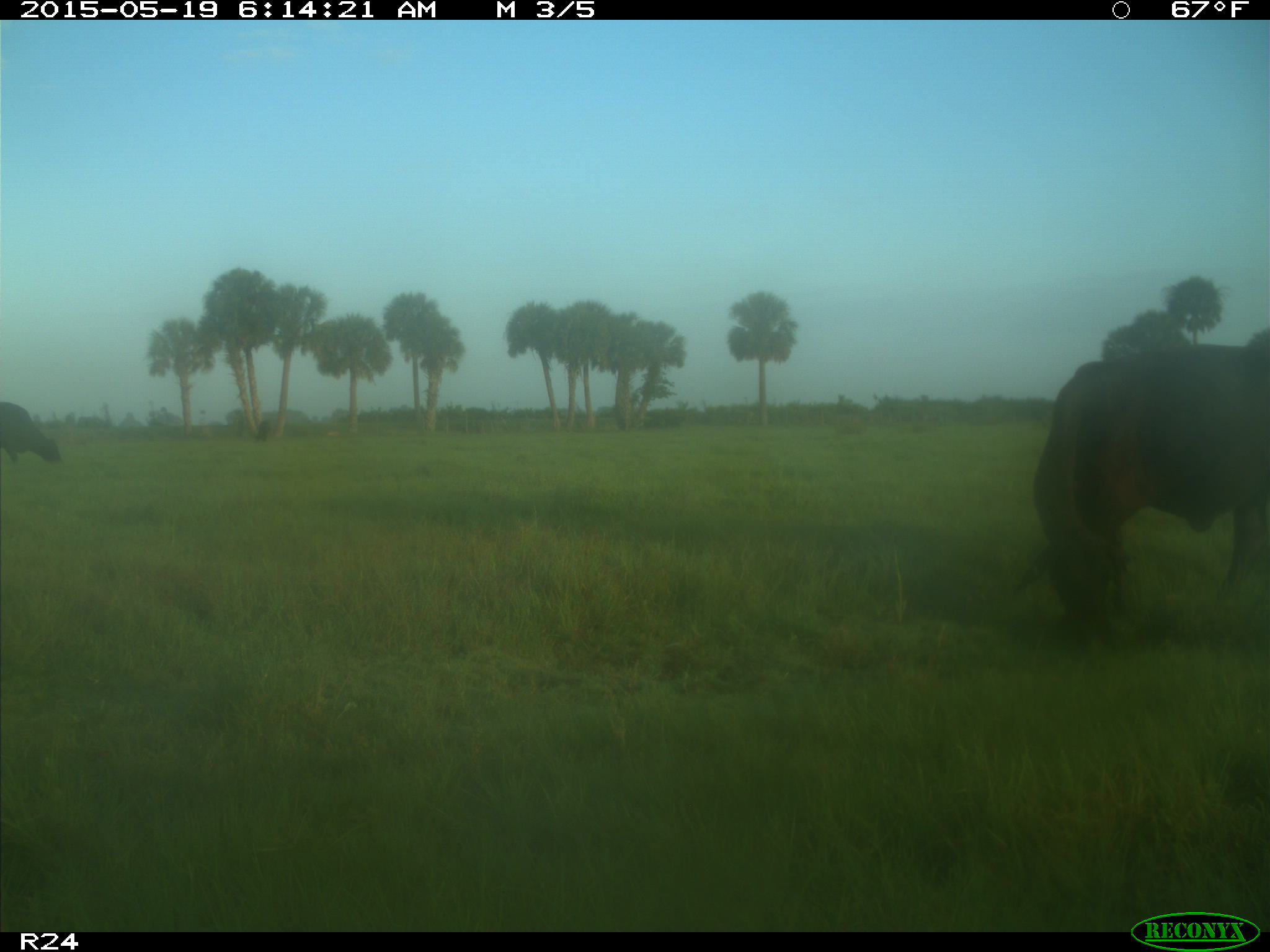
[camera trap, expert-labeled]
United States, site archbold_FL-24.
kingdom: Animalia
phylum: Chordata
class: Mammalia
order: Artiodactyla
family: Bovidae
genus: Bos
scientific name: Bos taurus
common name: domestic cow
Bos taurus (domestic cow).